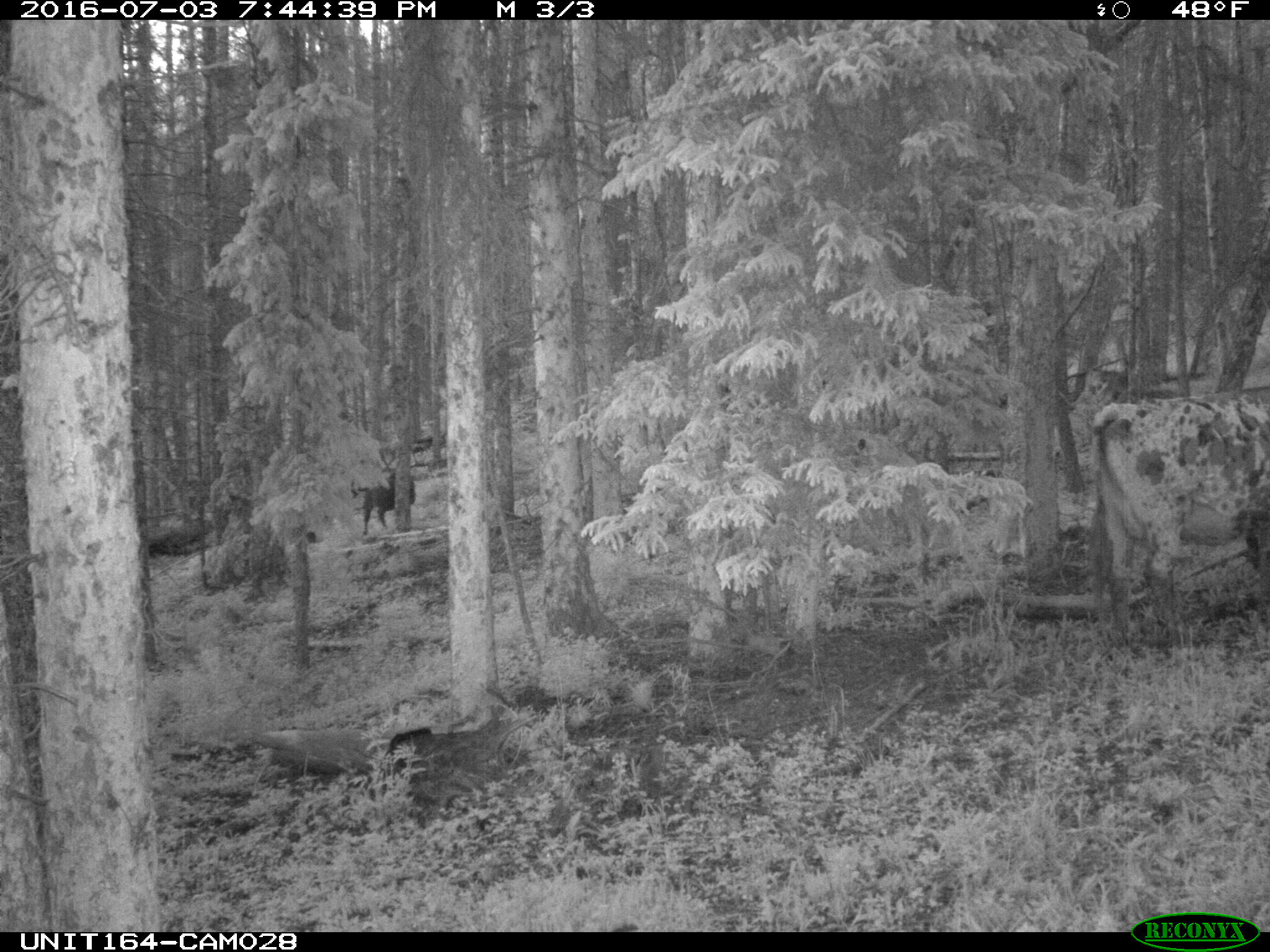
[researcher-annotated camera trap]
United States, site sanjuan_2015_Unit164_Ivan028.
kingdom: Animalia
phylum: Chordata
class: Mammalia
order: Artiodactyla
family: Bovidae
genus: Bos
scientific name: Bos taurus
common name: domestic cow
Bos taurus (domestic cow).